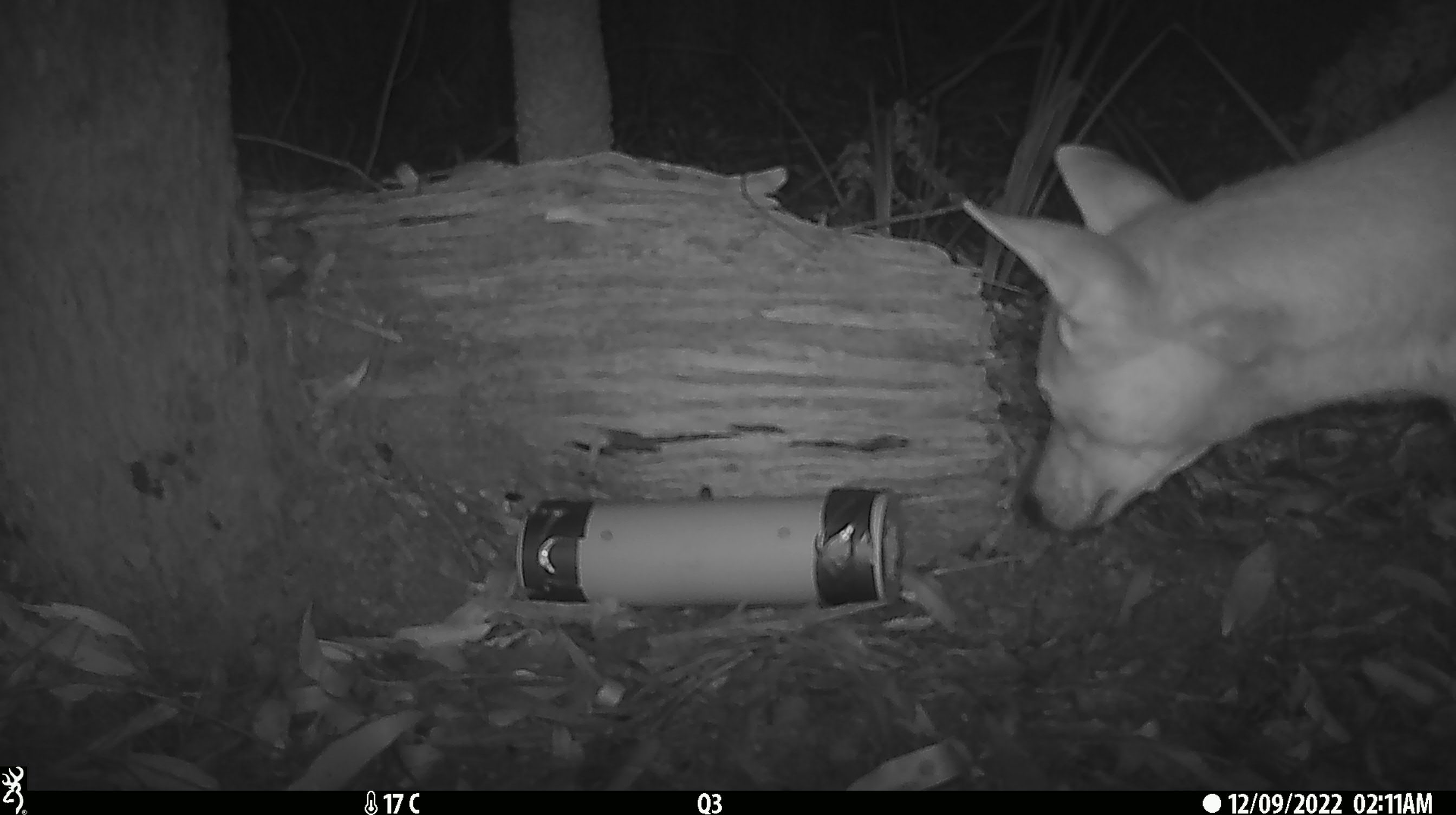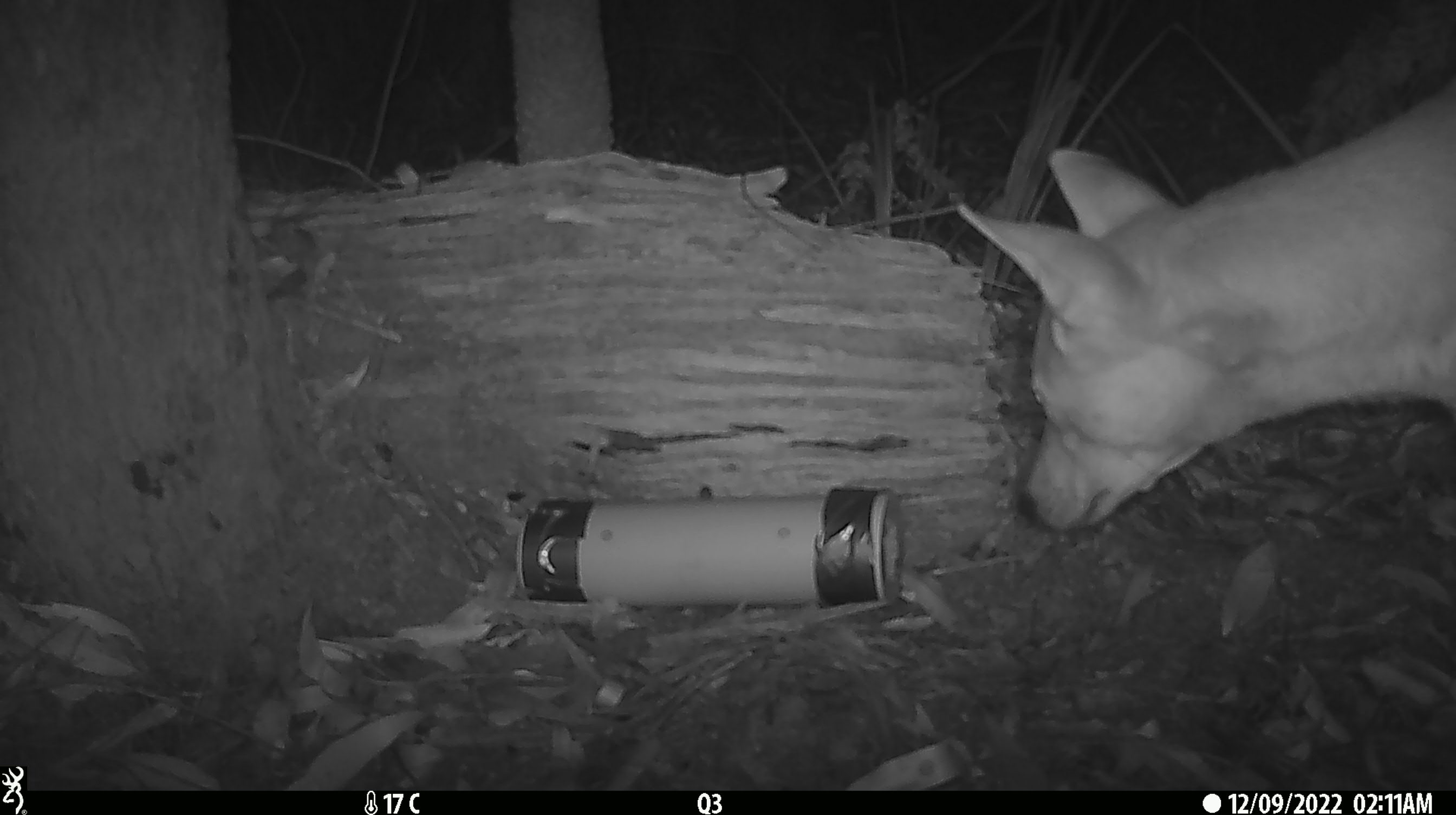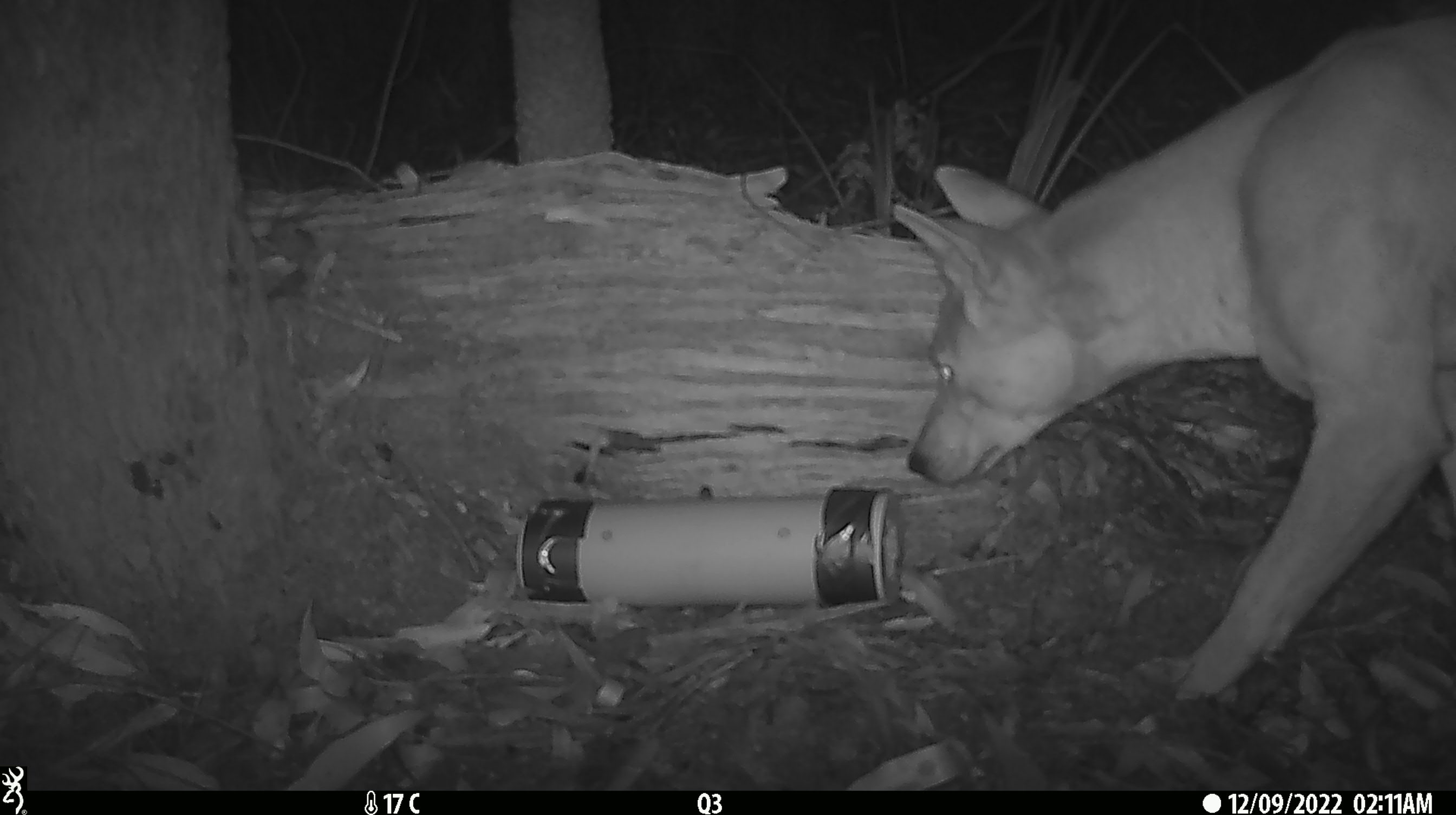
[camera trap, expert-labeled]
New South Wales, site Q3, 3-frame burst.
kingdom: Animalia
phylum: Chordata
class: Mammalia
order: Carnivora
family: Canidae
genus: Canis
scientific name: Canis familiaris dingo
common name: dingo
Dingo (Canis familiaris dingo).